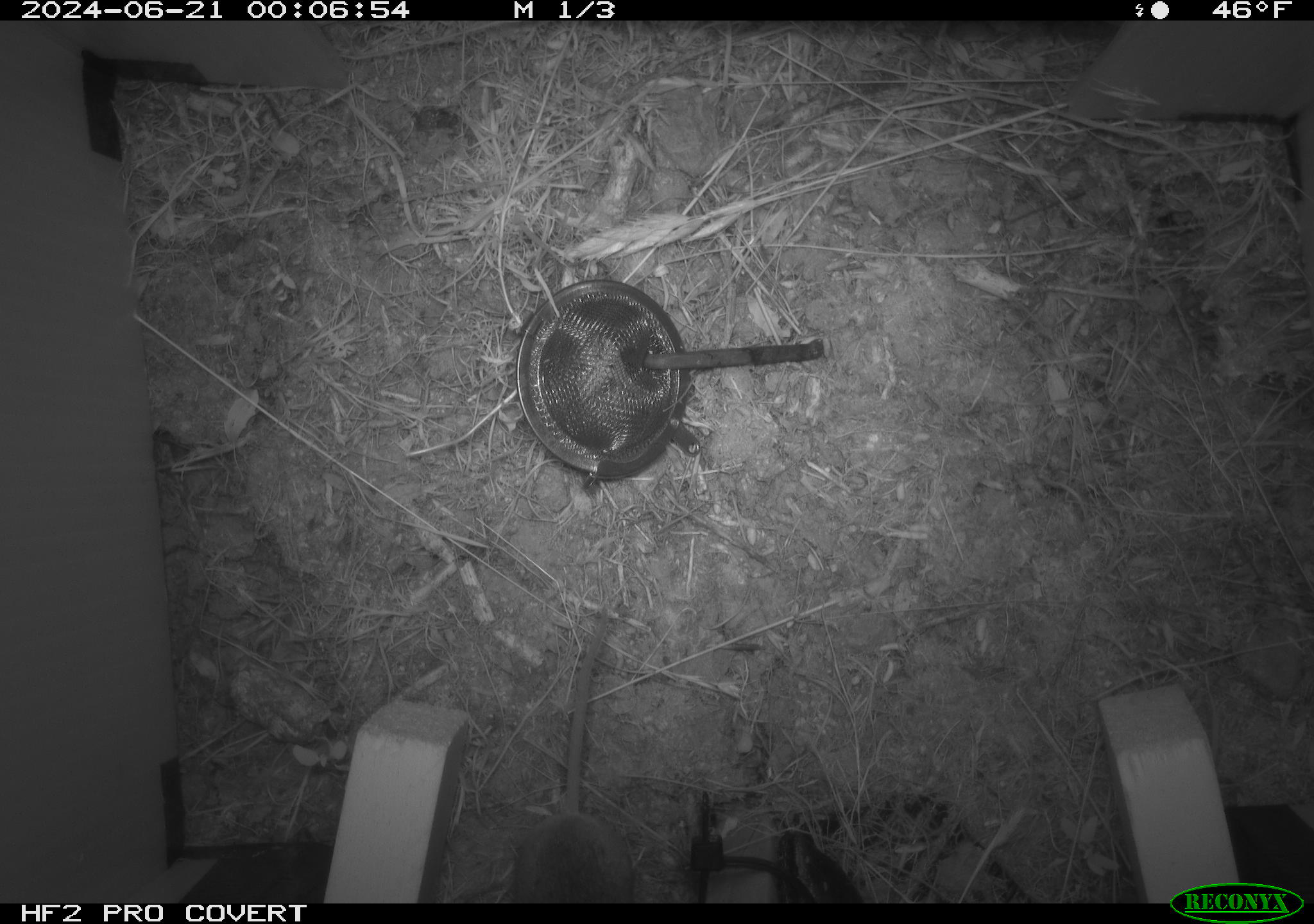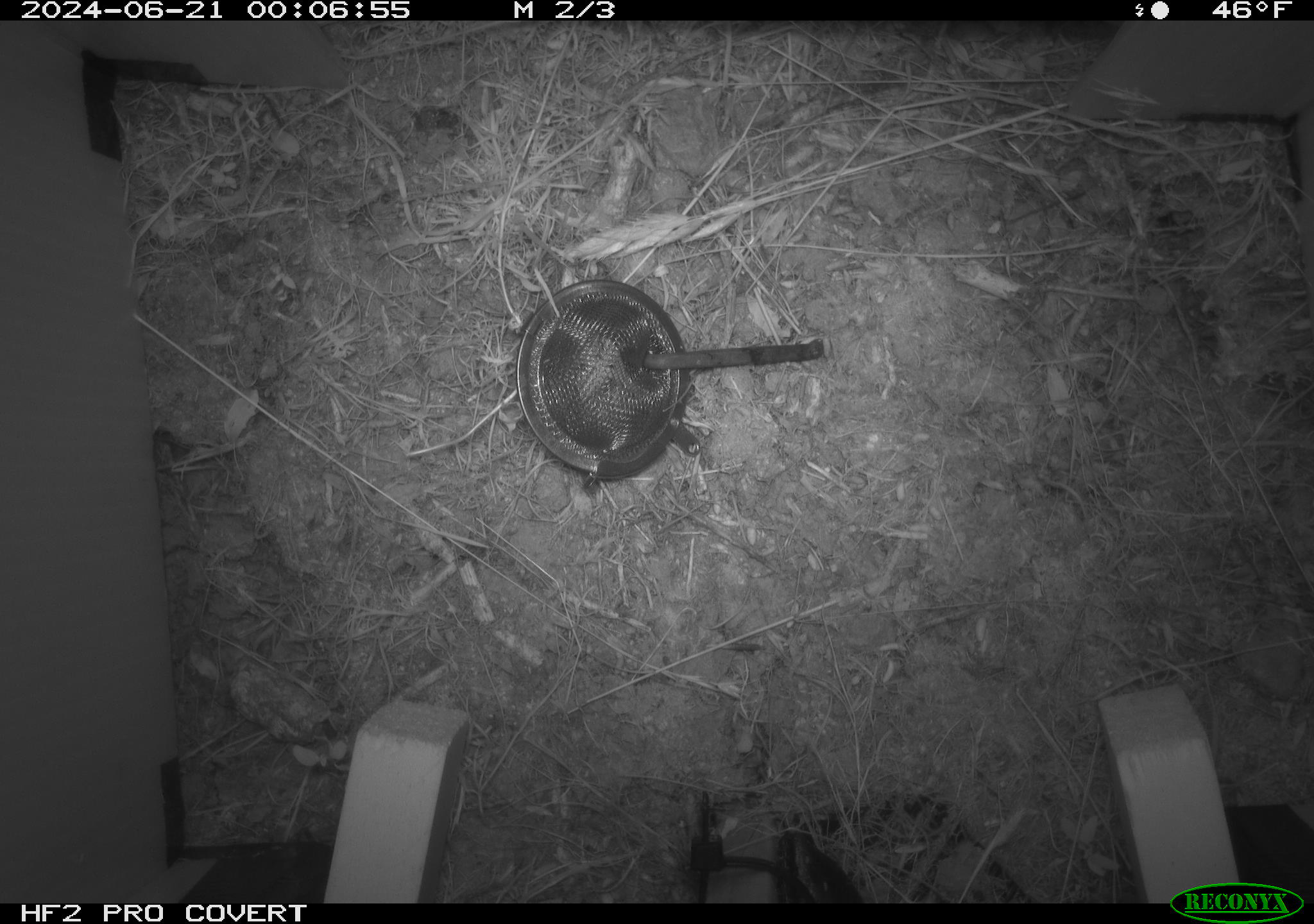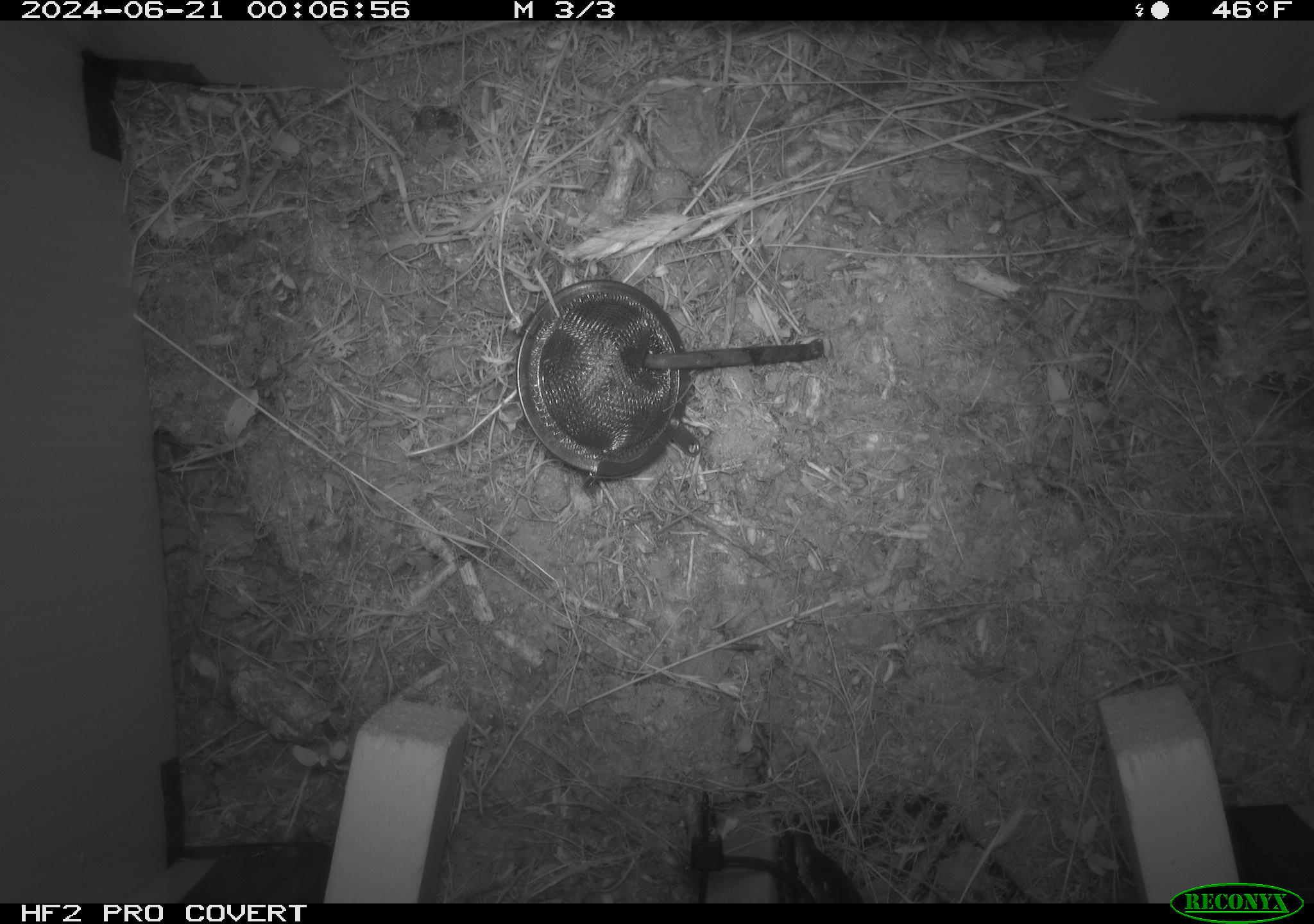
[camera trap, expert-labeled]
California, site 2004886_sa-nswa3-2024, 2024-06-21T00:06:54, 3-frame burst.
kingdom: Animalia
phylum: Chordata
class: Mammalia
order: Rodentia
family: Cricetidae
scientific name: Arvicolinae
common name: voles, lemmings, and muskrats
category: arvicolinae subfamily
Arvicolinae subfamily (voles, lemmings, and muskrats) (Arvicolinae).